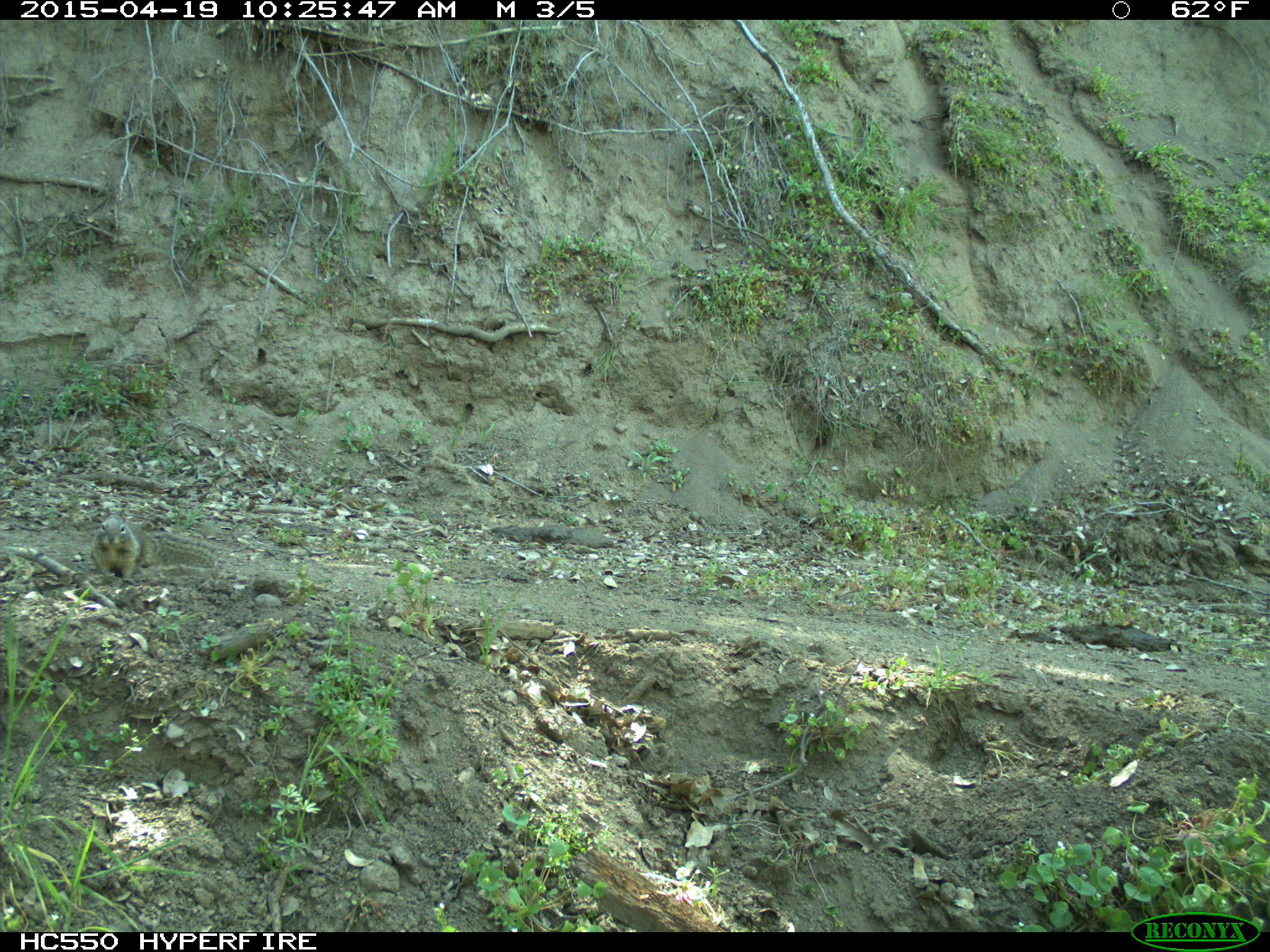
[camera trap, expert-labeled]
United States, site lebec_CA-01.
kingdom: Animalia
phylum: Chordata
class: Mammalia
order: Rodentia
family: Sciuridae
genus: Otospermophilus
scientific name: Otospermophilus beecheyi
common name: california ground squirrel